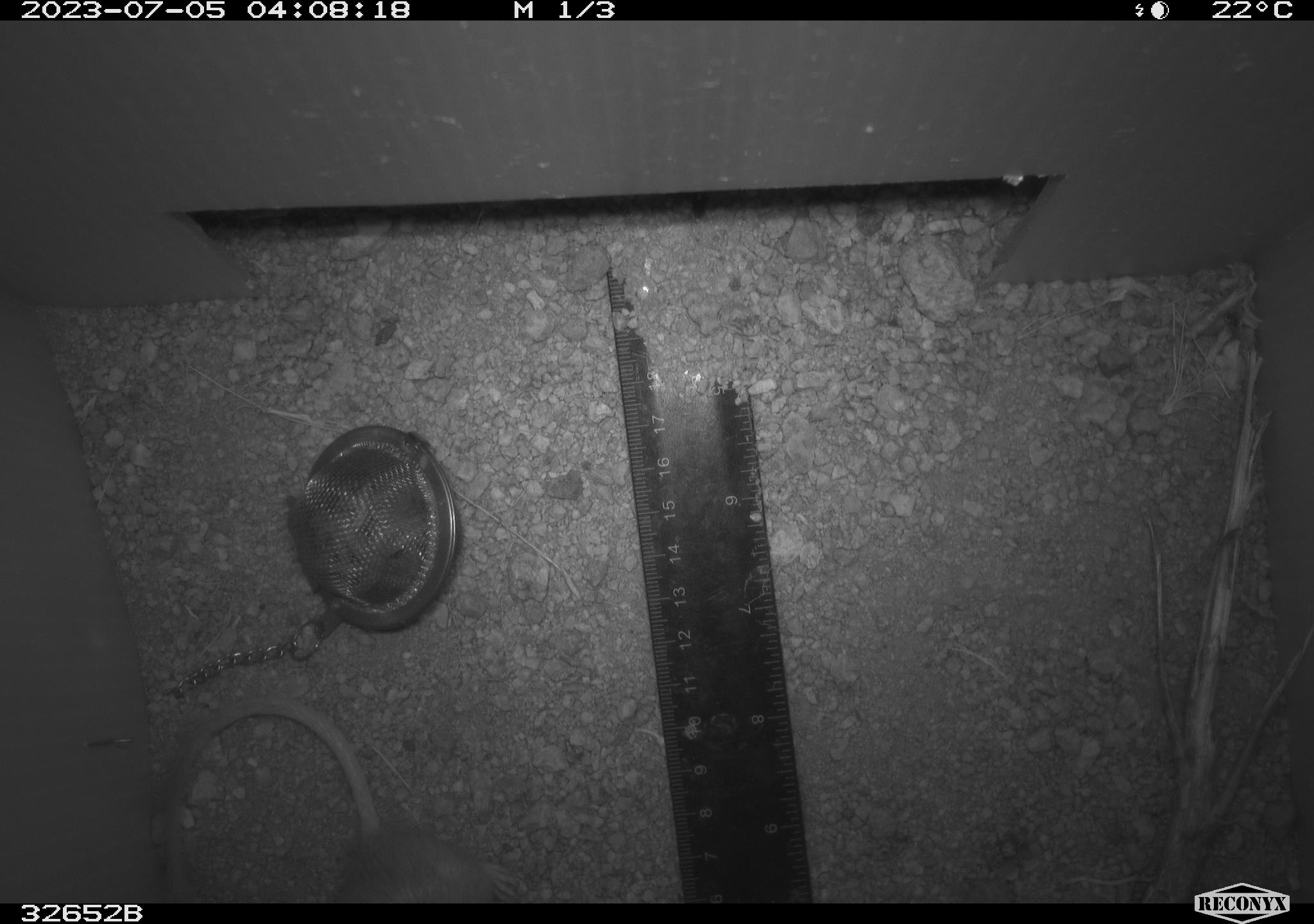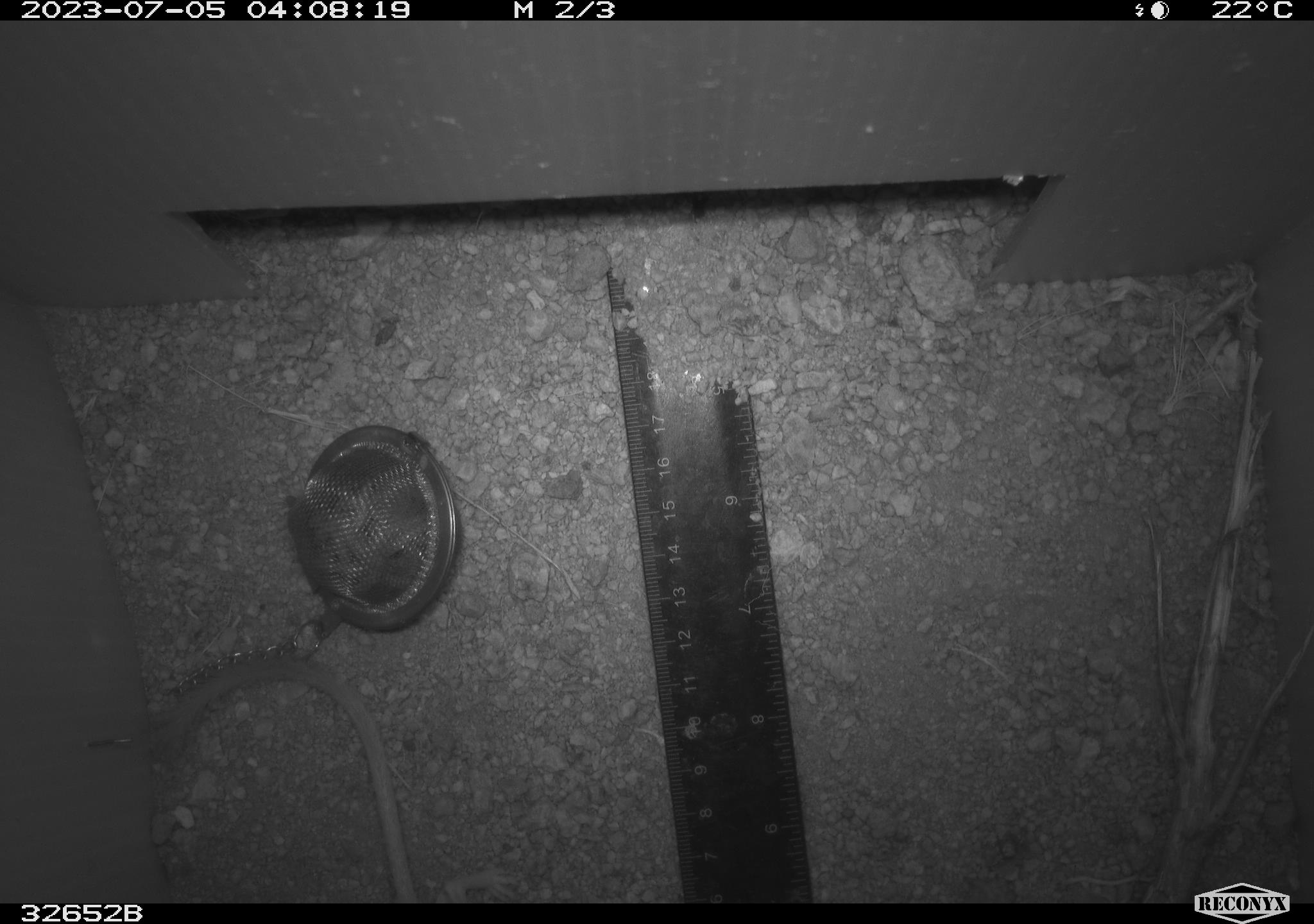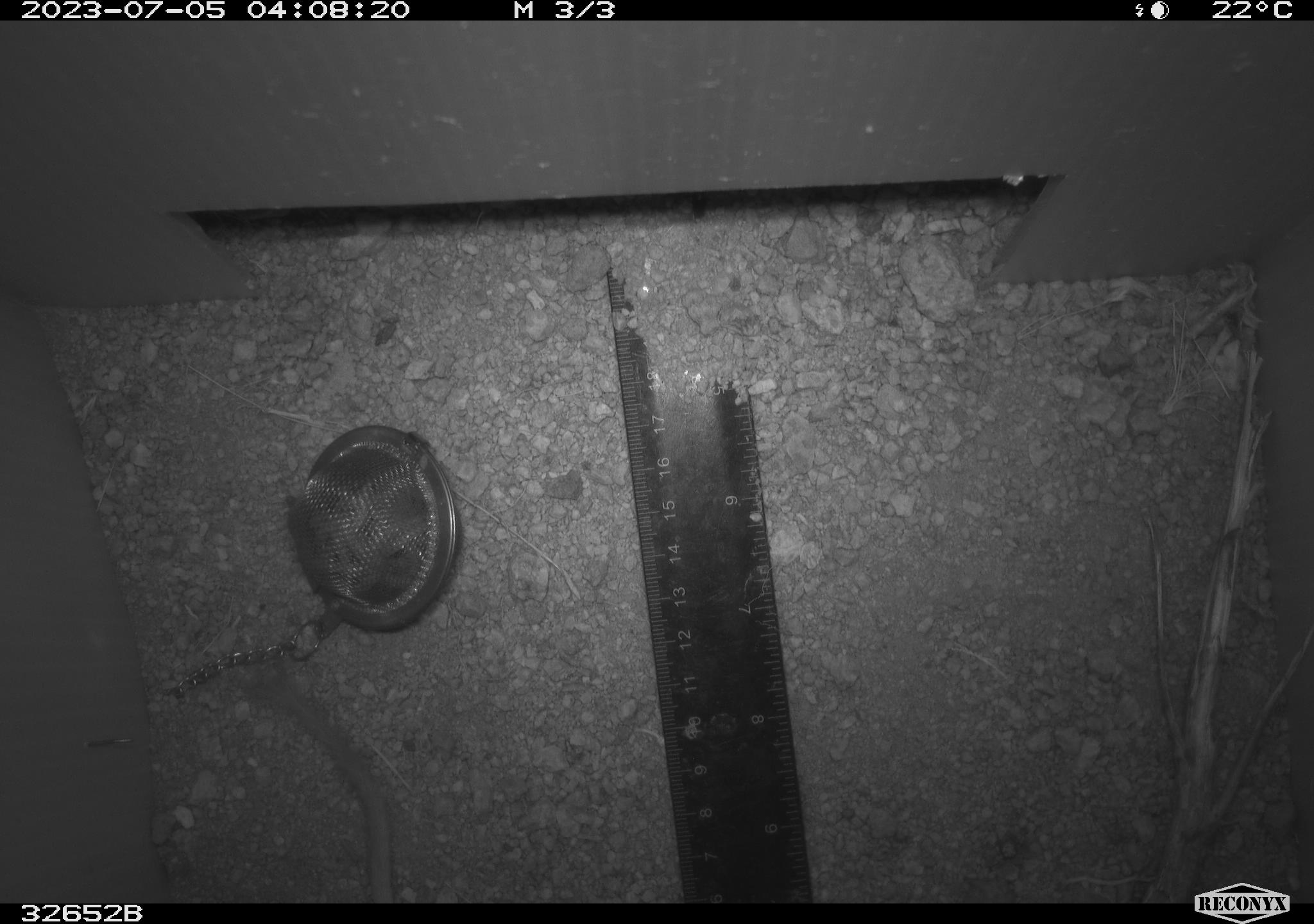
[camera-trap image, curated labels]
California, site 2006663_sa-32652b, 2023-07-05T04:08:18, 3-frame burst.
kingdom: Animalia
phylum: Chordata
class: Mammalia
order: Rodentia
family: Heteromyidae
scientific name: Heteromyidae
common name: kangaroo rats and pocket mice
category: heteromyidae family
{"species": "heteromyidae family (kangaroo rats and pocket mice) (Heteromyidae)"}